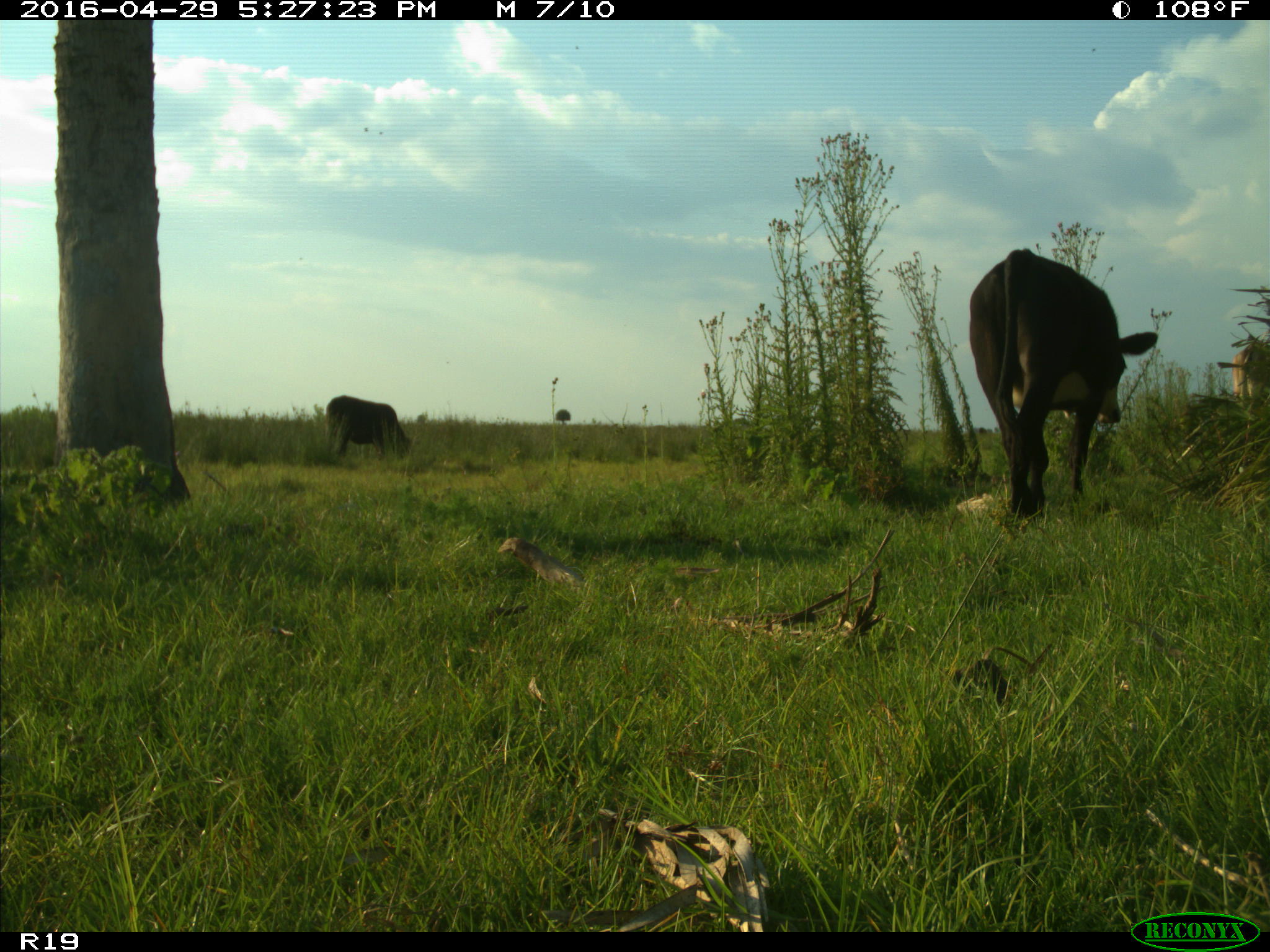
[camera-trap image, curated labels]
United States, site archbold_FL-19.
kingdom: Animalia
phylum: Chordata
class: Mammalia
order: Artiodactyla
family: Bovidae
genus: Bos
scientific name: Bos taurus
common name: domestic cow